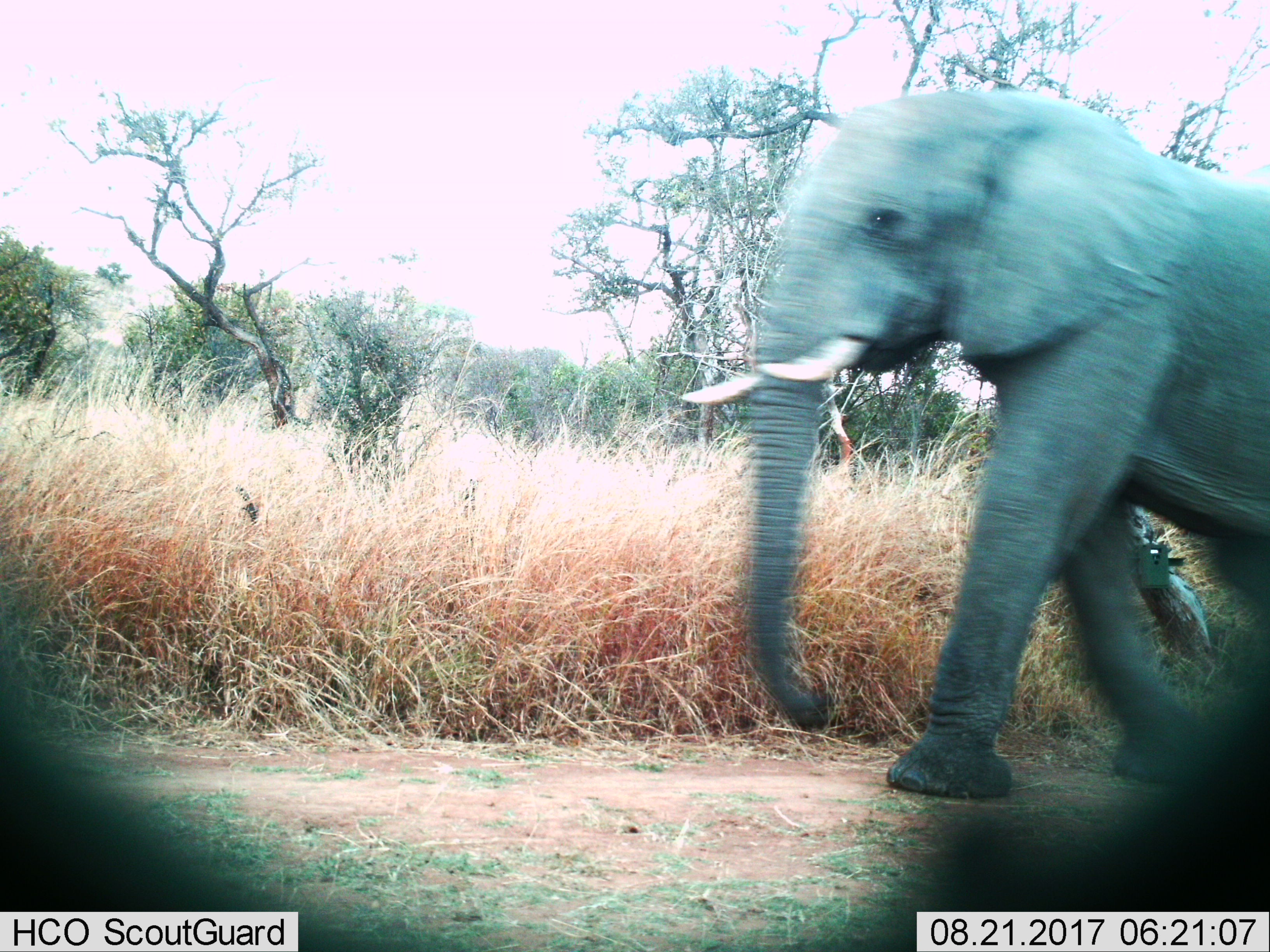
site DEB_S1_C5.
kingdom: Animalia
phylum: Chordata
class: Mammalia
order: Proboscidea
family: Elephantidae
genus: Loxodonta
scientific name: Loxodonta africana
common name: african bush elephant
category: elephant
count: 1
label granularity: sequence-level